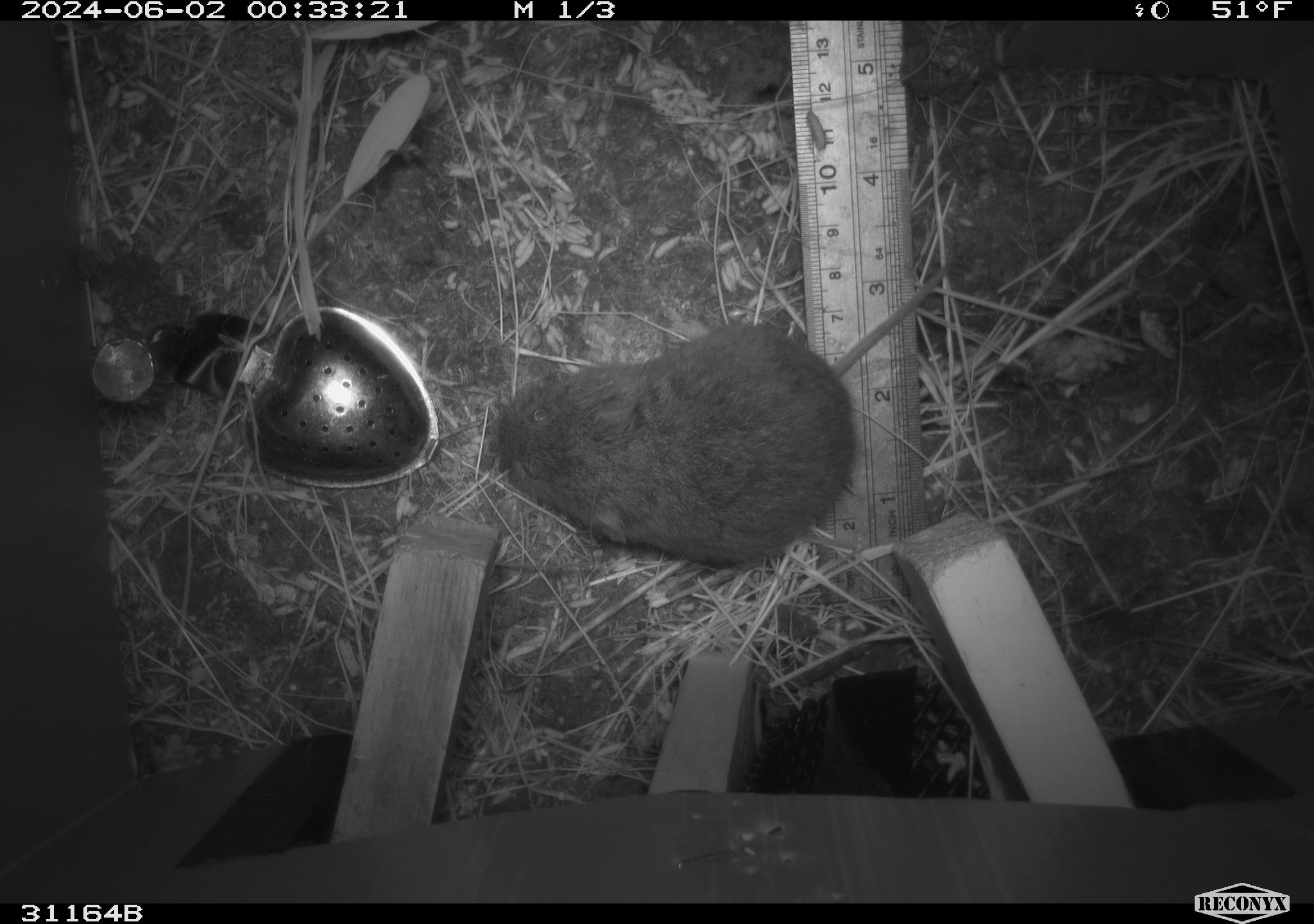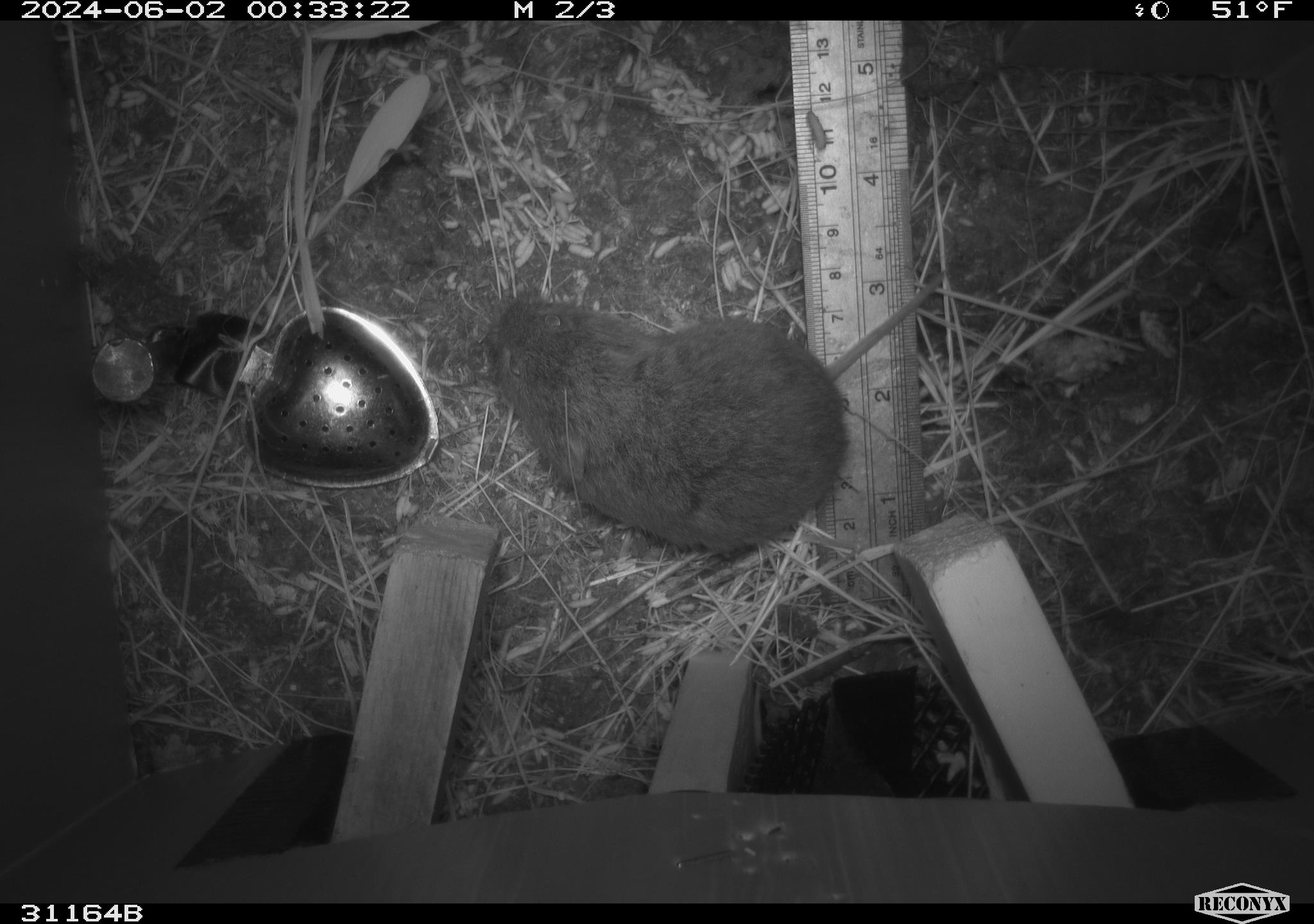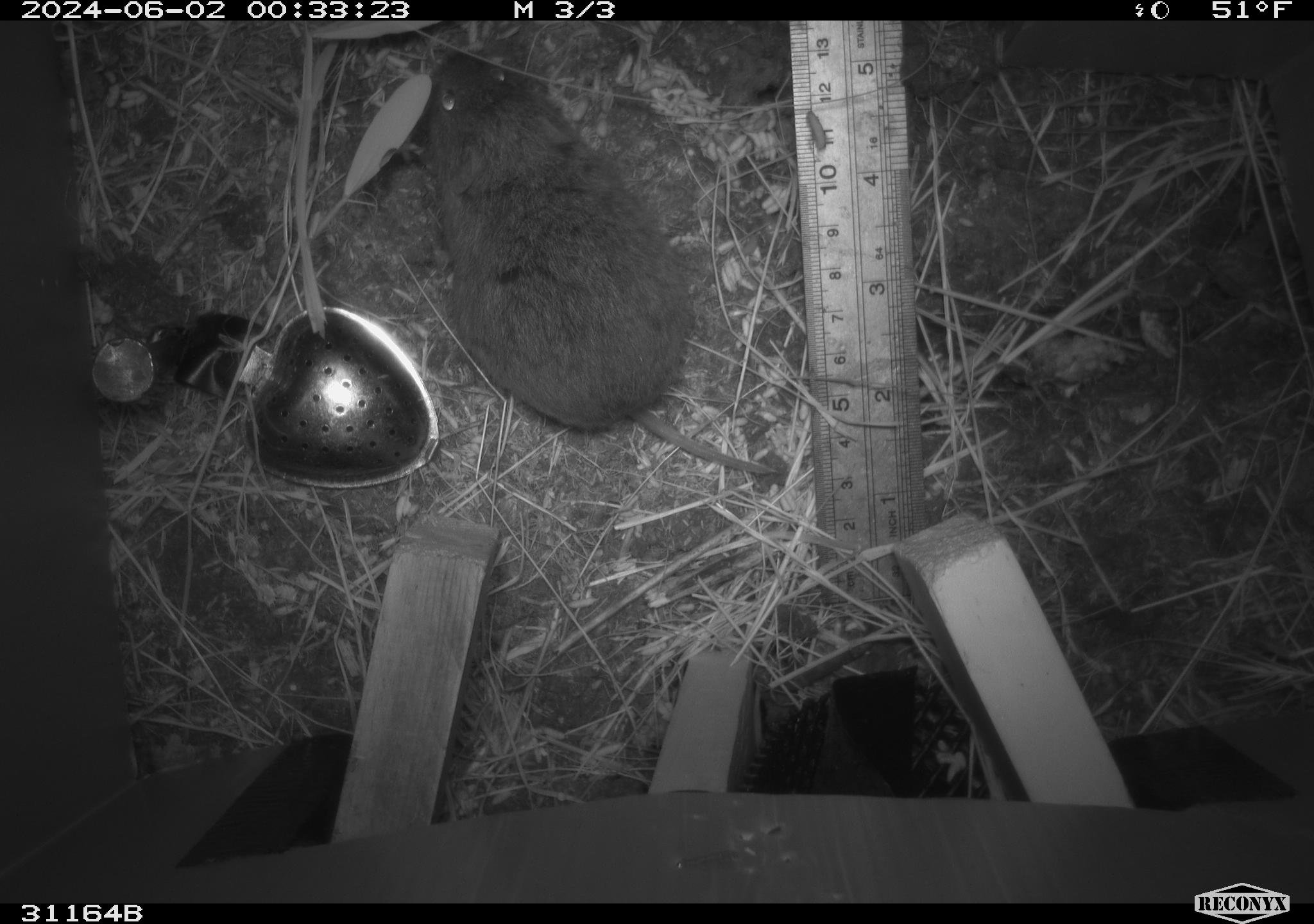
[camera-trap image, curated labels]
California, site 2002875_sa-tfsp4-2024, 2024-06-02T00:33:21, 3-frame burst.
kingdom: Animalia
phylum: Chordata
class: Mammalia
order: Rodentia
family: Cricetidae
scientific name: Arvicolinae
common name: voles, lemmings, and muskrats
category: arvicolinae subfamily